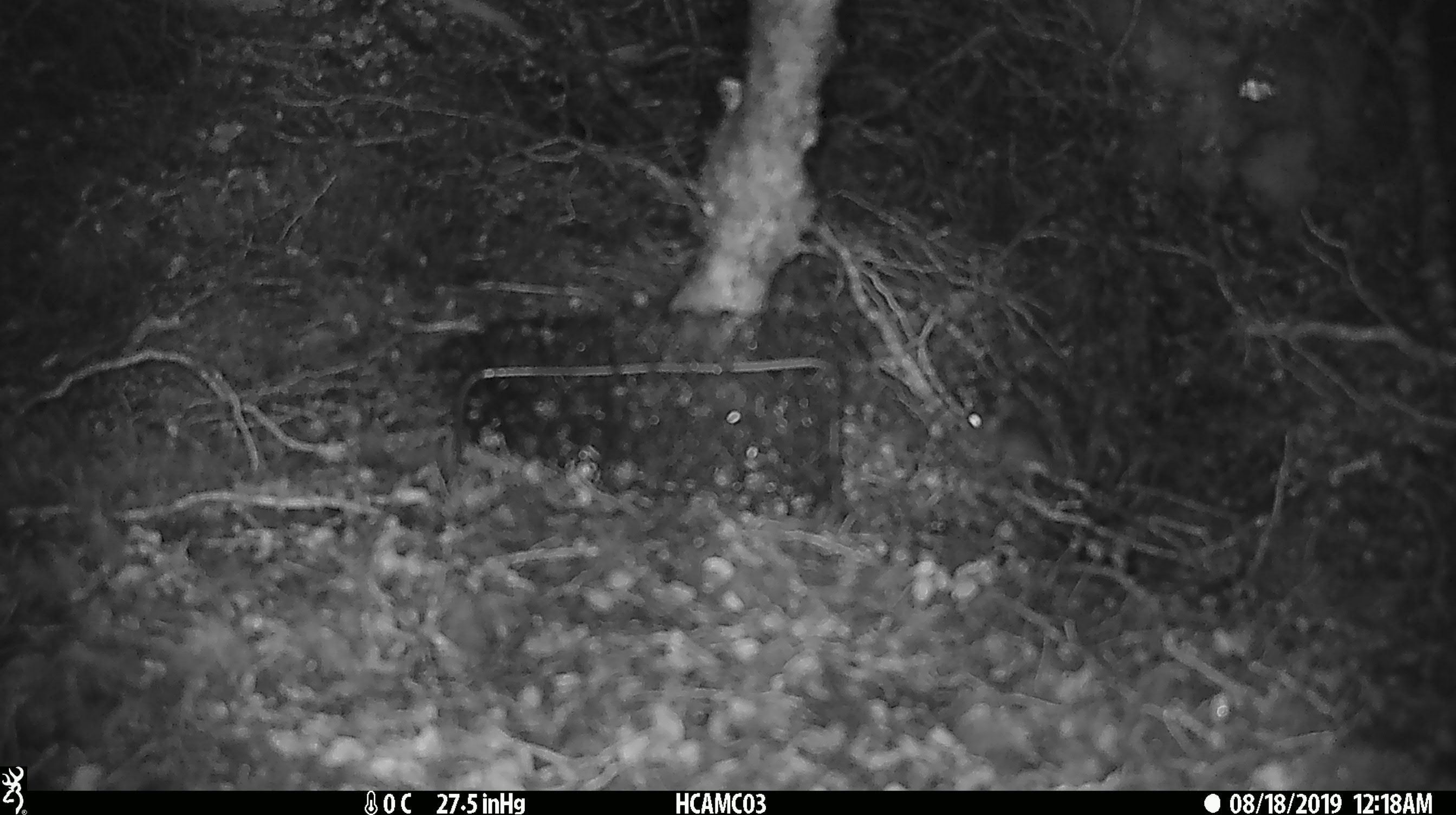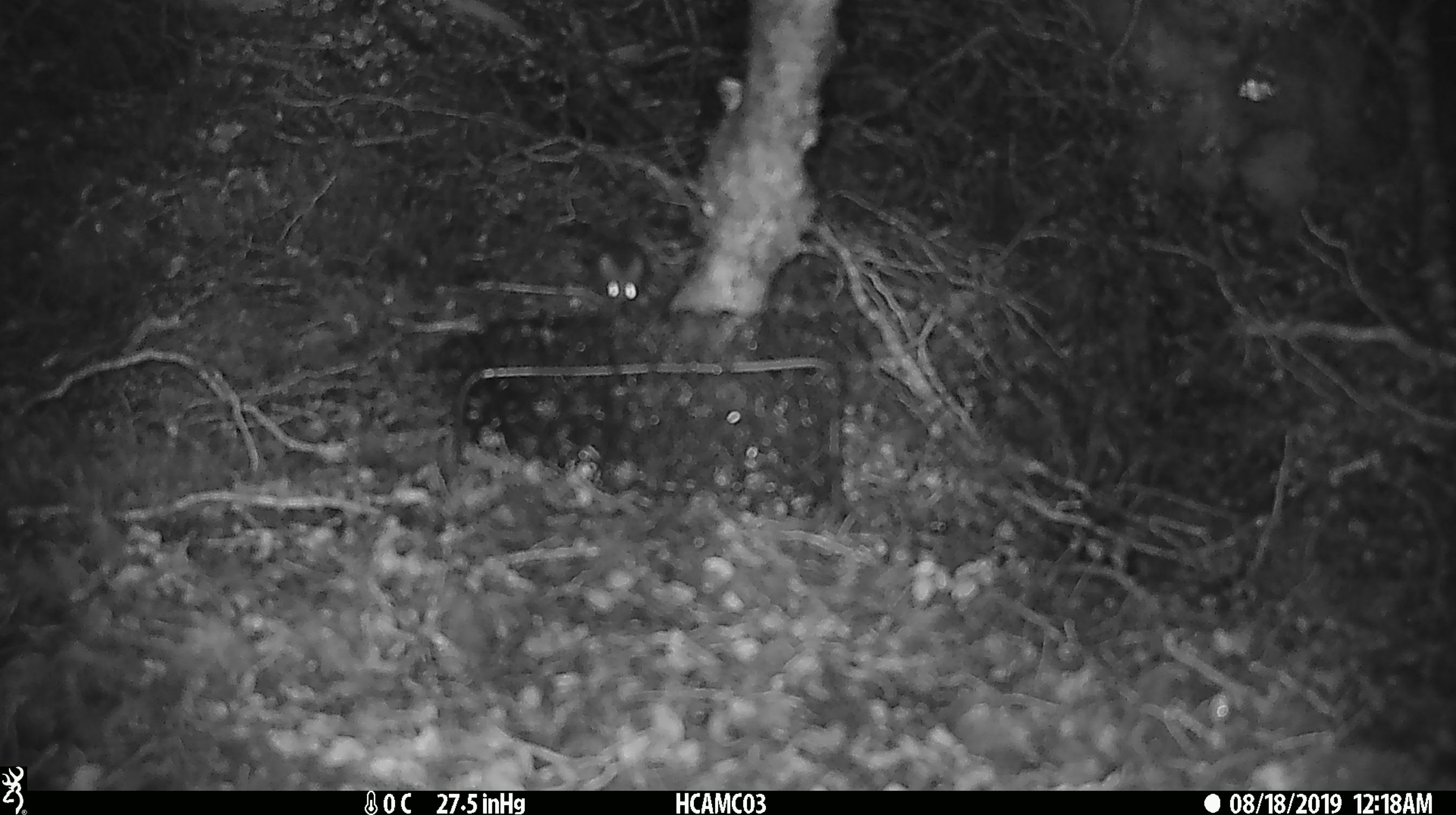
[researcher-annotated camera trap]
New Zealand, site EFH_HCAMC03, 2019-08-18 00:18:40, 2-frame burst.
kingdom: Animalia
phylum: Chordata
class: Mammalia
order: Rodentia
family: Muridae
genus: Mus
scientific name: Mus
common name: mouse